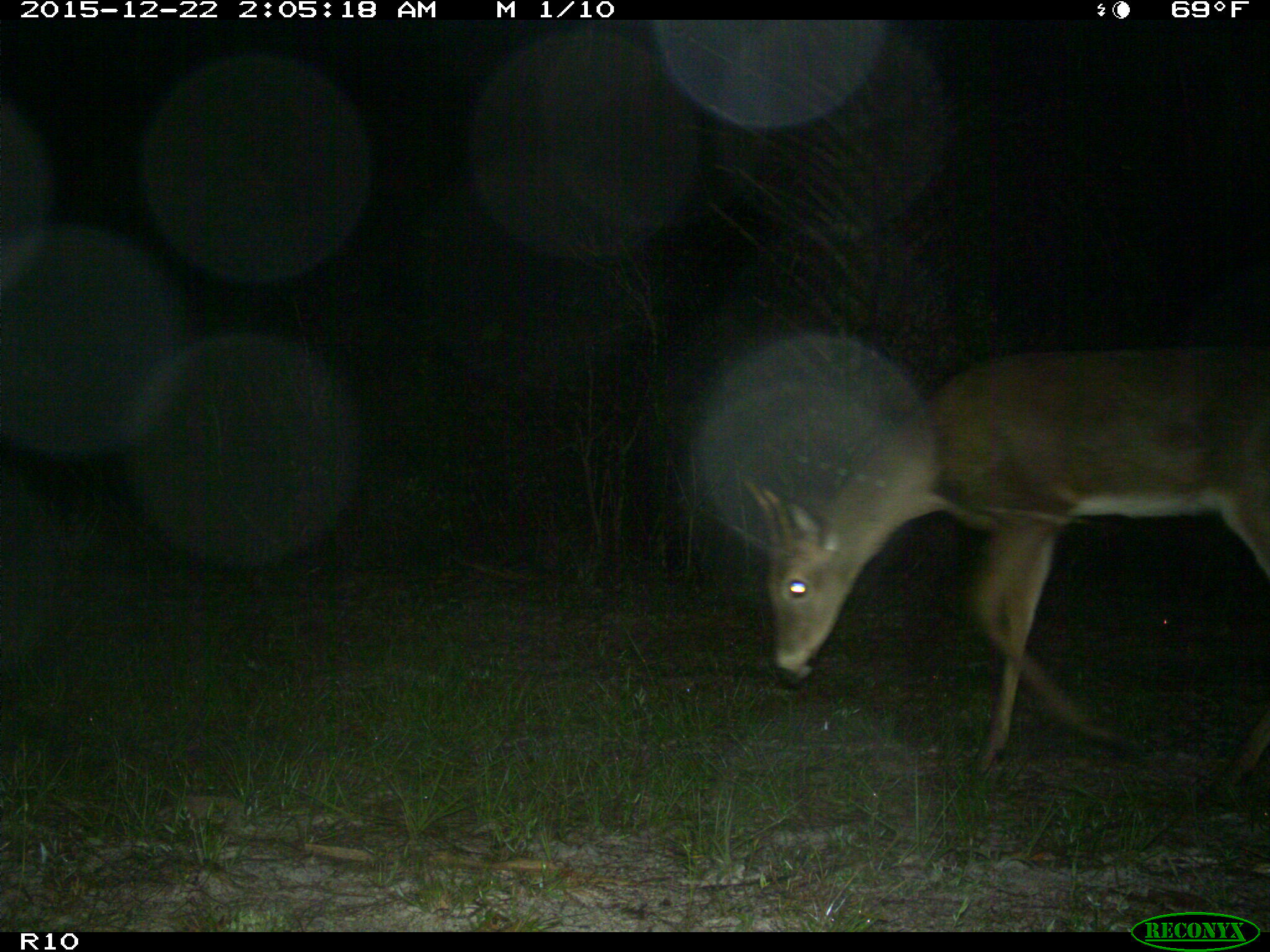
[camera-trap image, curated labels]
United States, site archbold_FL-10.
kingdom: Animalia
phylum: Chordata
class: Mammalia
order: Artiodactyla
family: Cervidae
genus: Odocoileus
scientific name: Odocoileus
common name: deer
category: unidentified deer